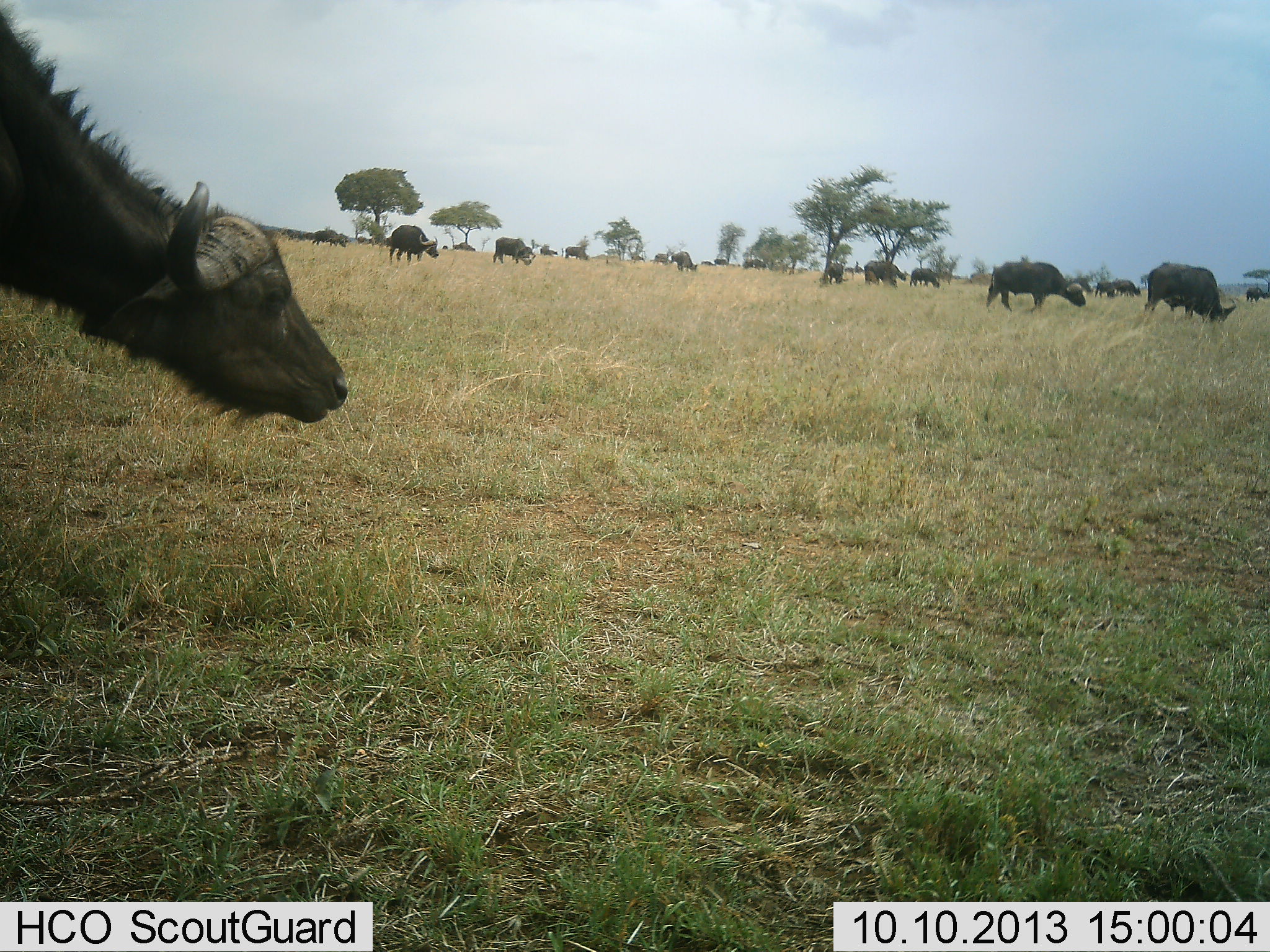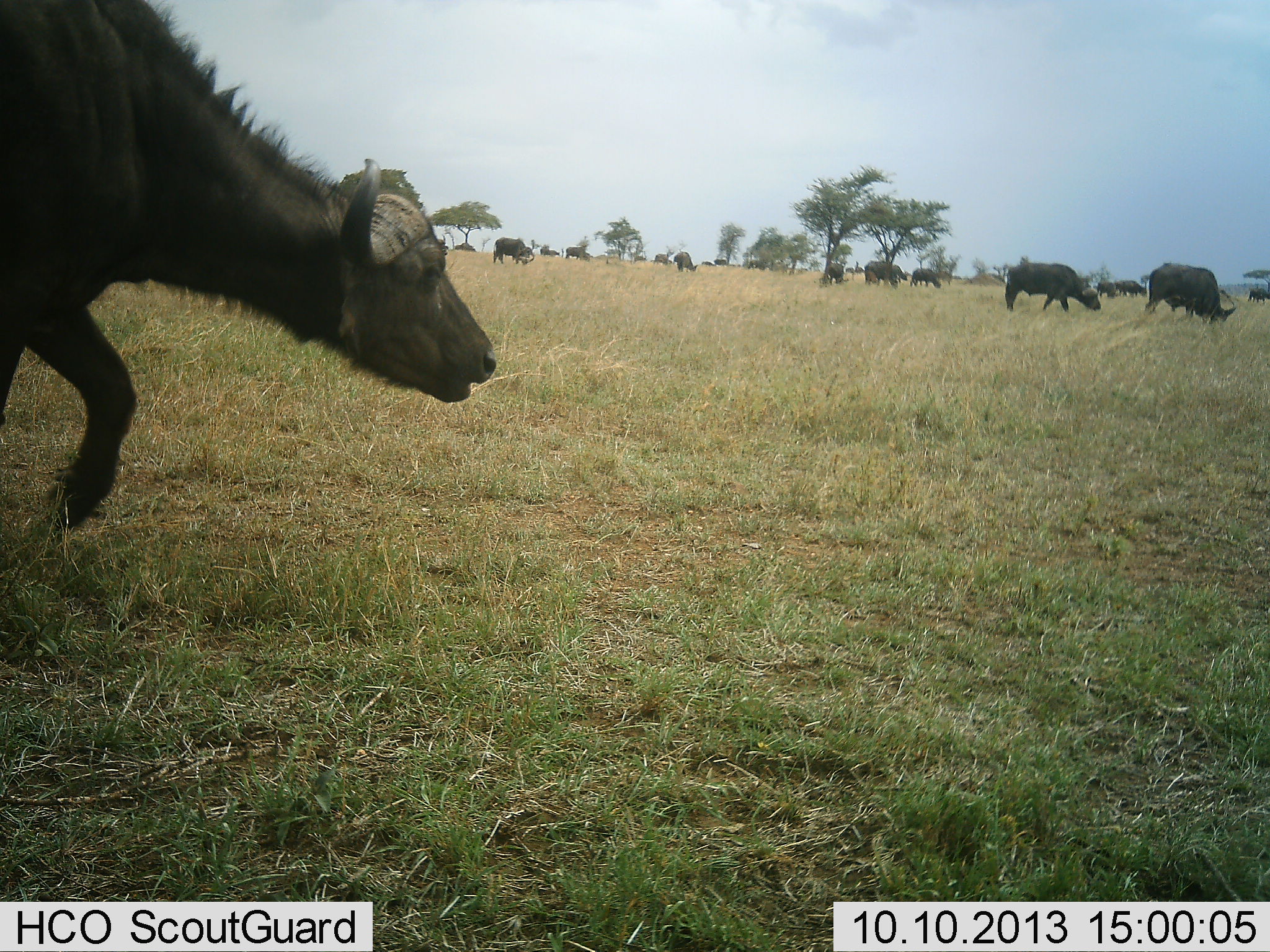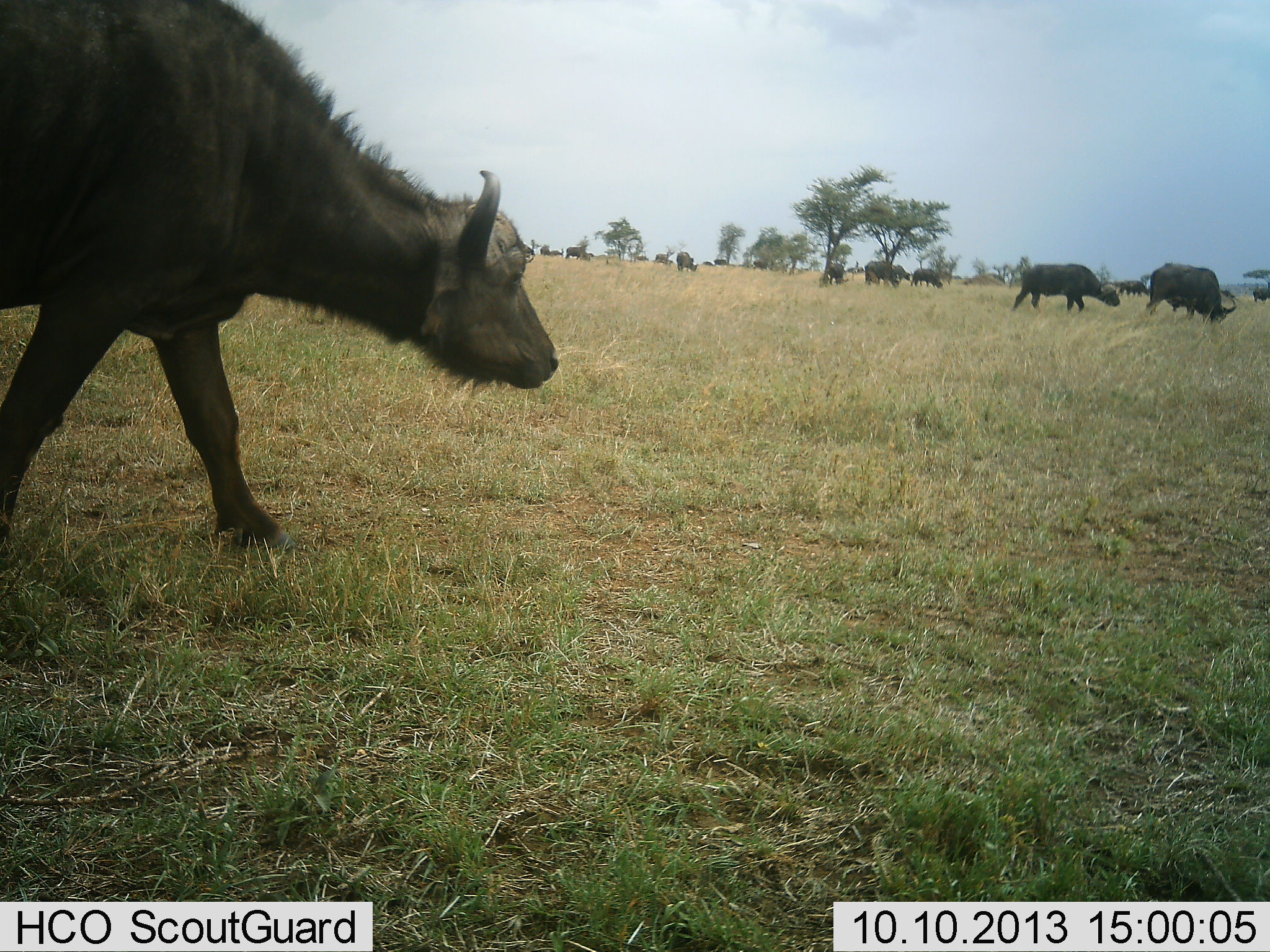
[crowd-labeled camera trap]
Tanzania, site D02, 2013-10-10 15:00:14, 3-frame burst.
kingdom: Animalia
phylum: Chordata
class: Mammalia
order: Artiodactyla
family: Bovidae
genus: Syncerus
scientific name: Syncerus caffer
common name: cape buffalo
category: buffalo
Buffalo (cape buffalo) (Syncerus caffer), count 11-50. Behavior (volunteer vote fractions): standing 44%, resting 3%, moving 91%, interacting 6%. Young present (vote fraction): 6%. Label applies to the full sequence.